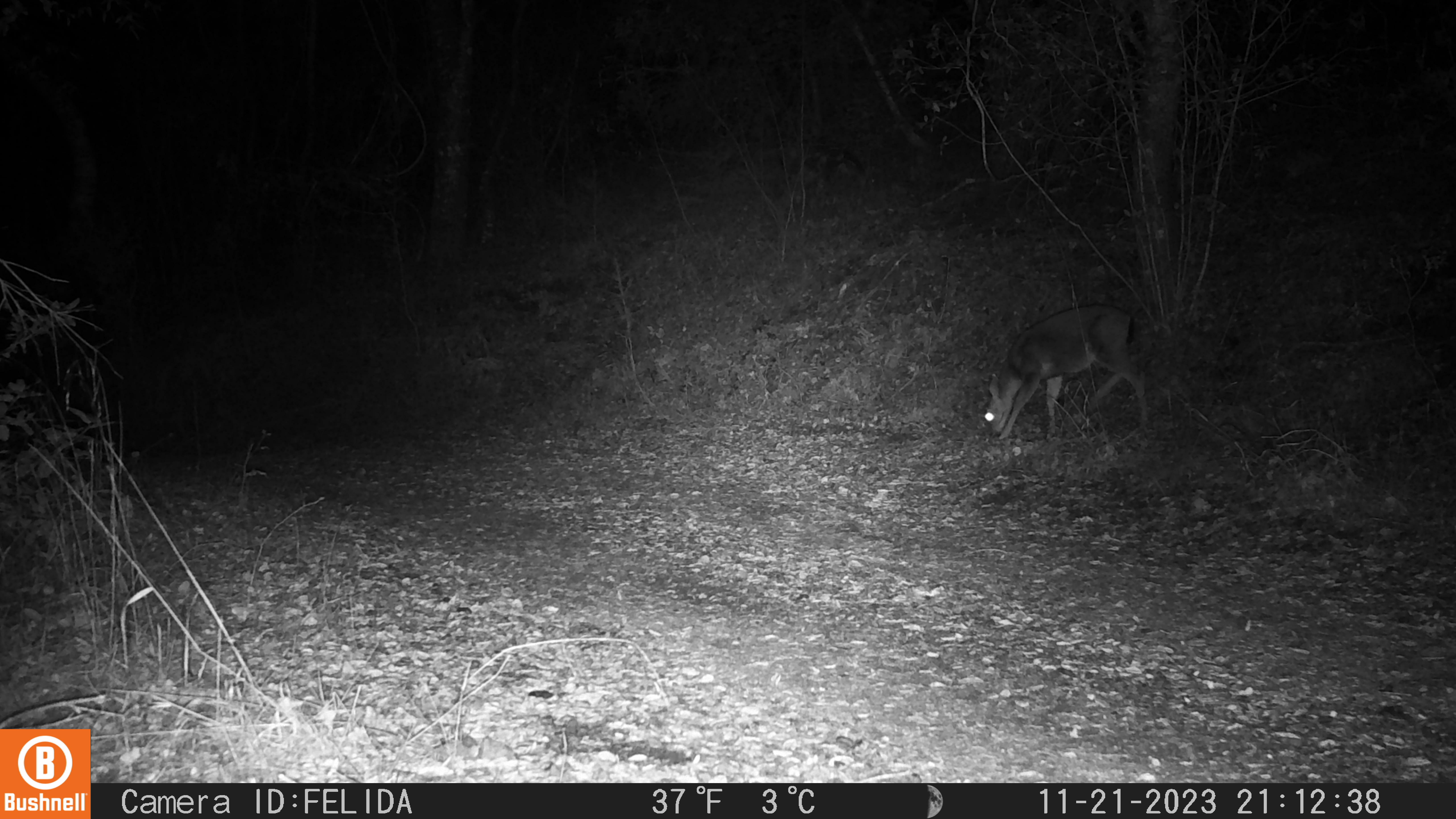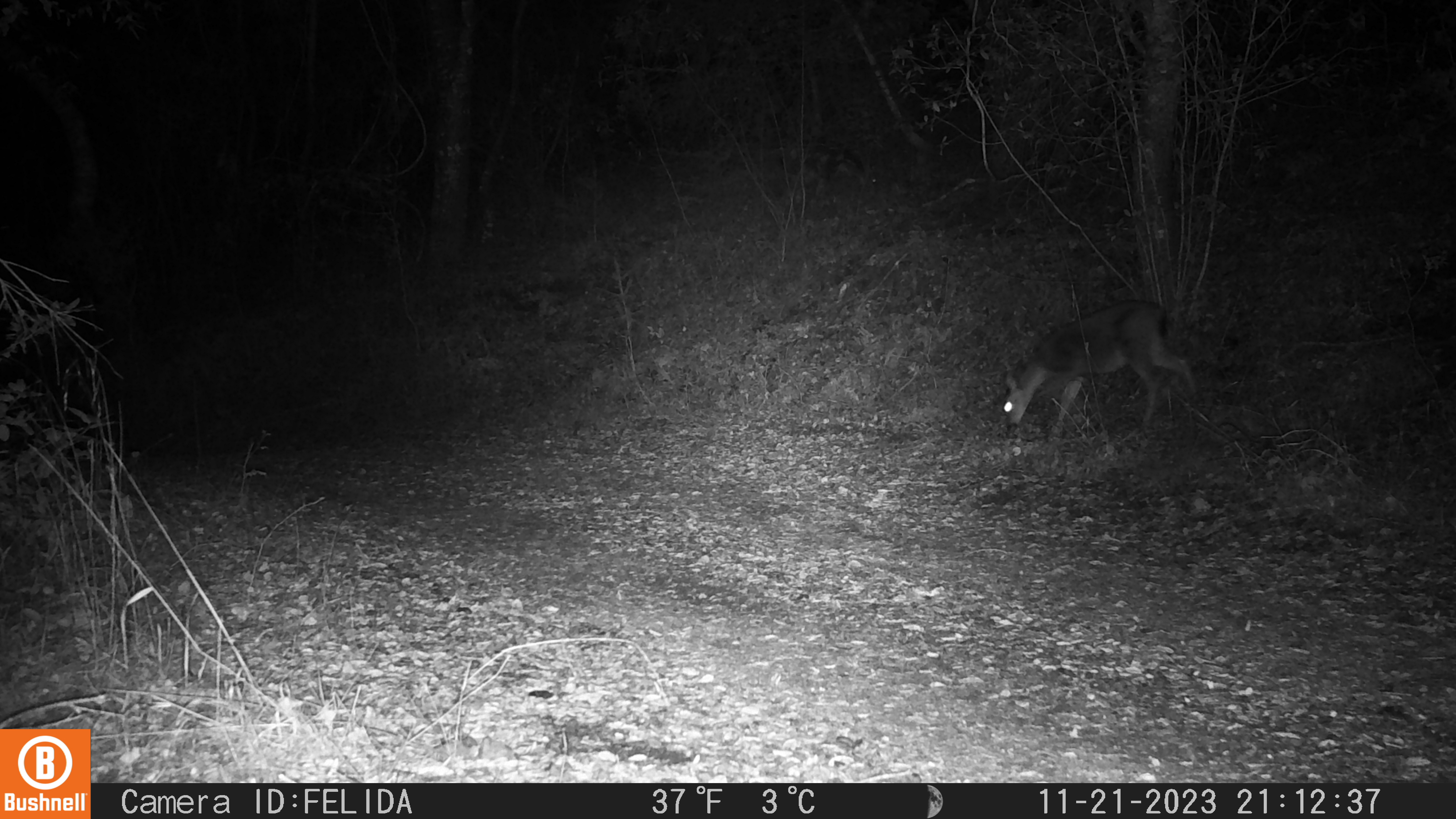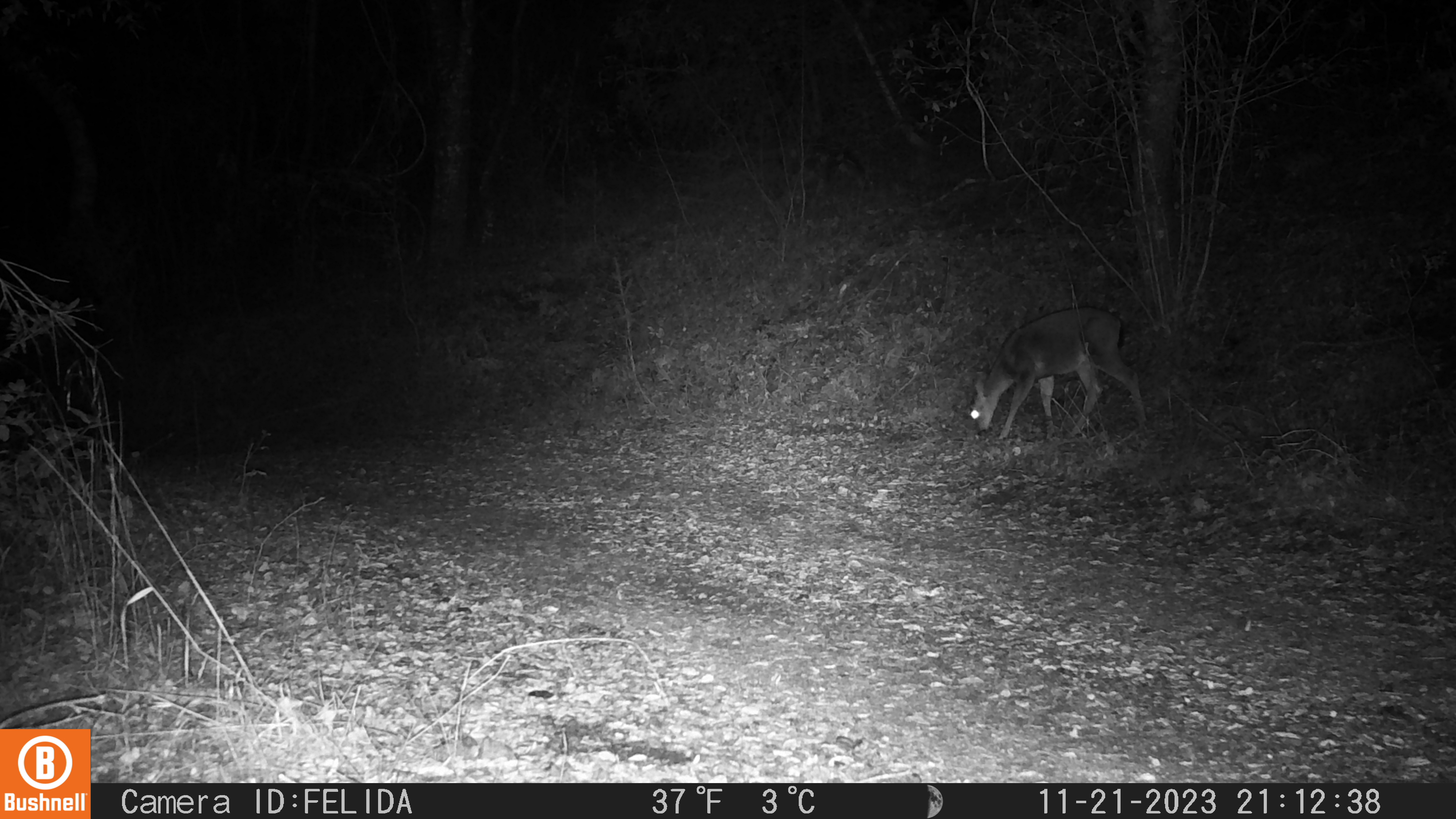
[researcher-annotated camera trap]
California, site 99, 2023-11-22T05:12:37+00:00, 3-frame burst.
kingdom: Animalia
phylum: Chordata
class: Mammalia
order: Artiodactyla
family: Cervidae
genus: Odocoileus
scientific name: Odocoileus hemionus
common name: mule deer